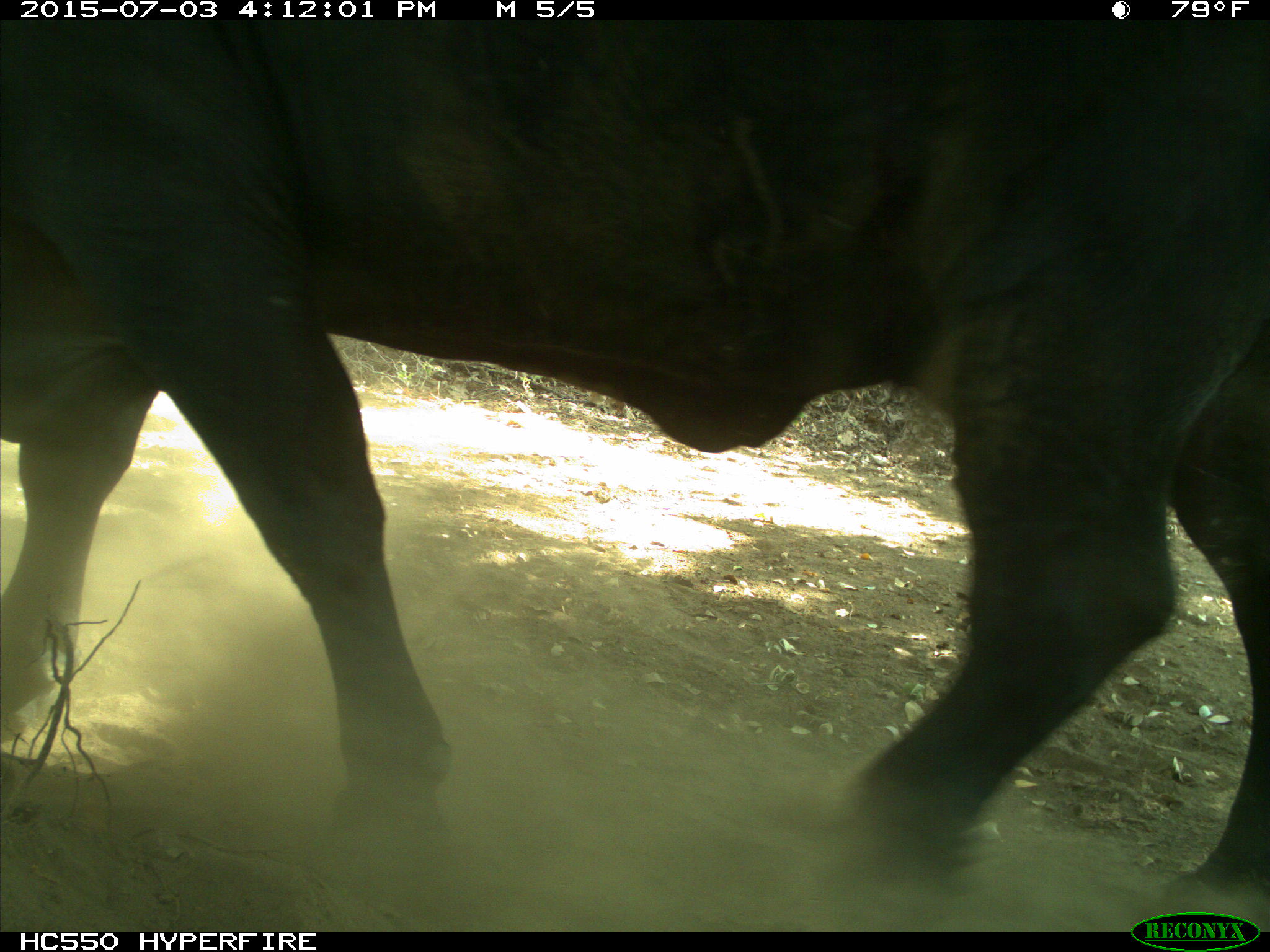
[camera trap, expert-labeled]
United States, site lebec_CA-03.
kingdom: Animalia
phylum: Chordata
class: Mammalia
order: Artiodactyla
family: Bovidae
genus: Bos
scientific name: Bos taurus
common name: domestic cow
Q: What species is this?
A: Bos taurus (domestic cow).